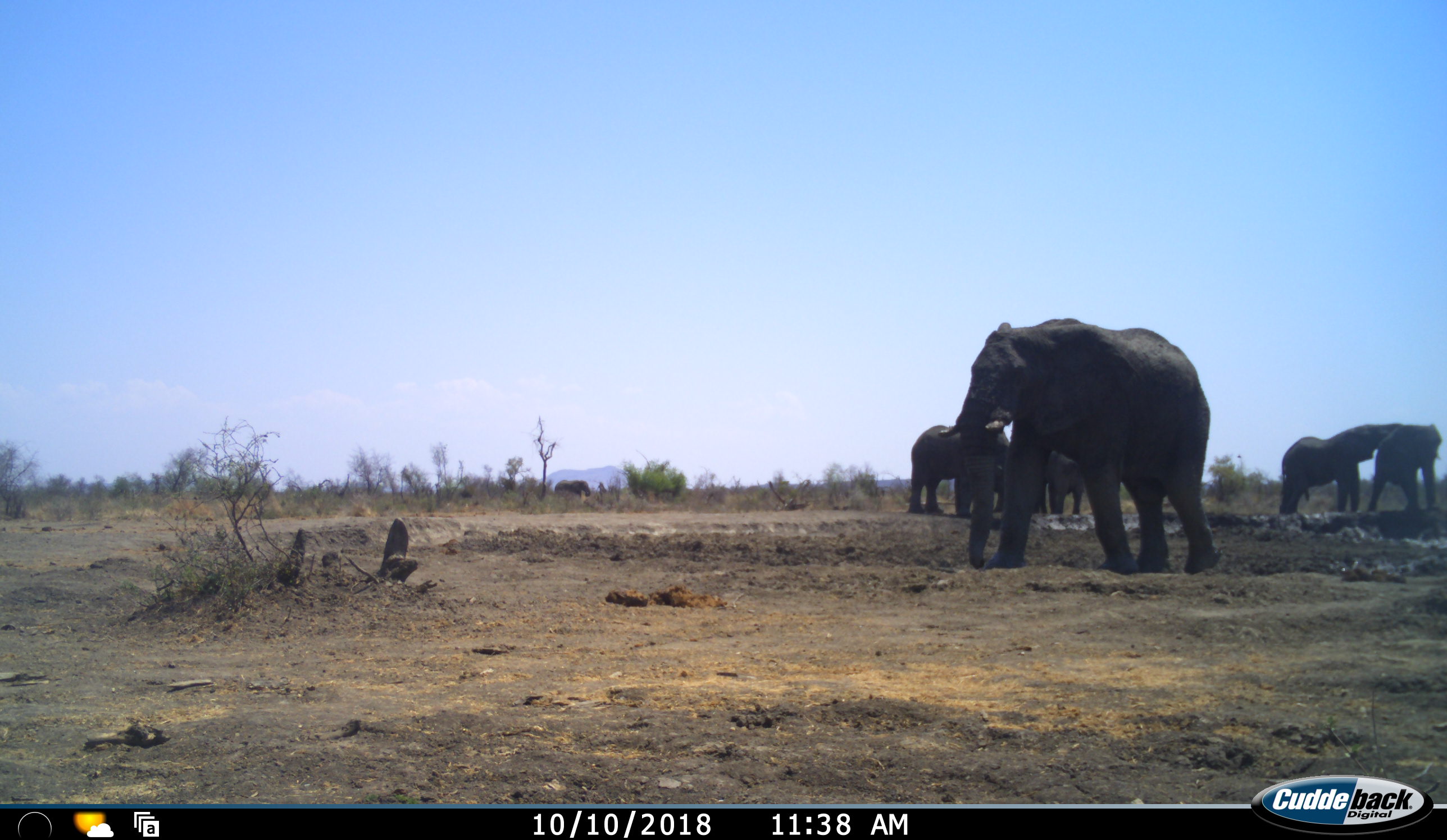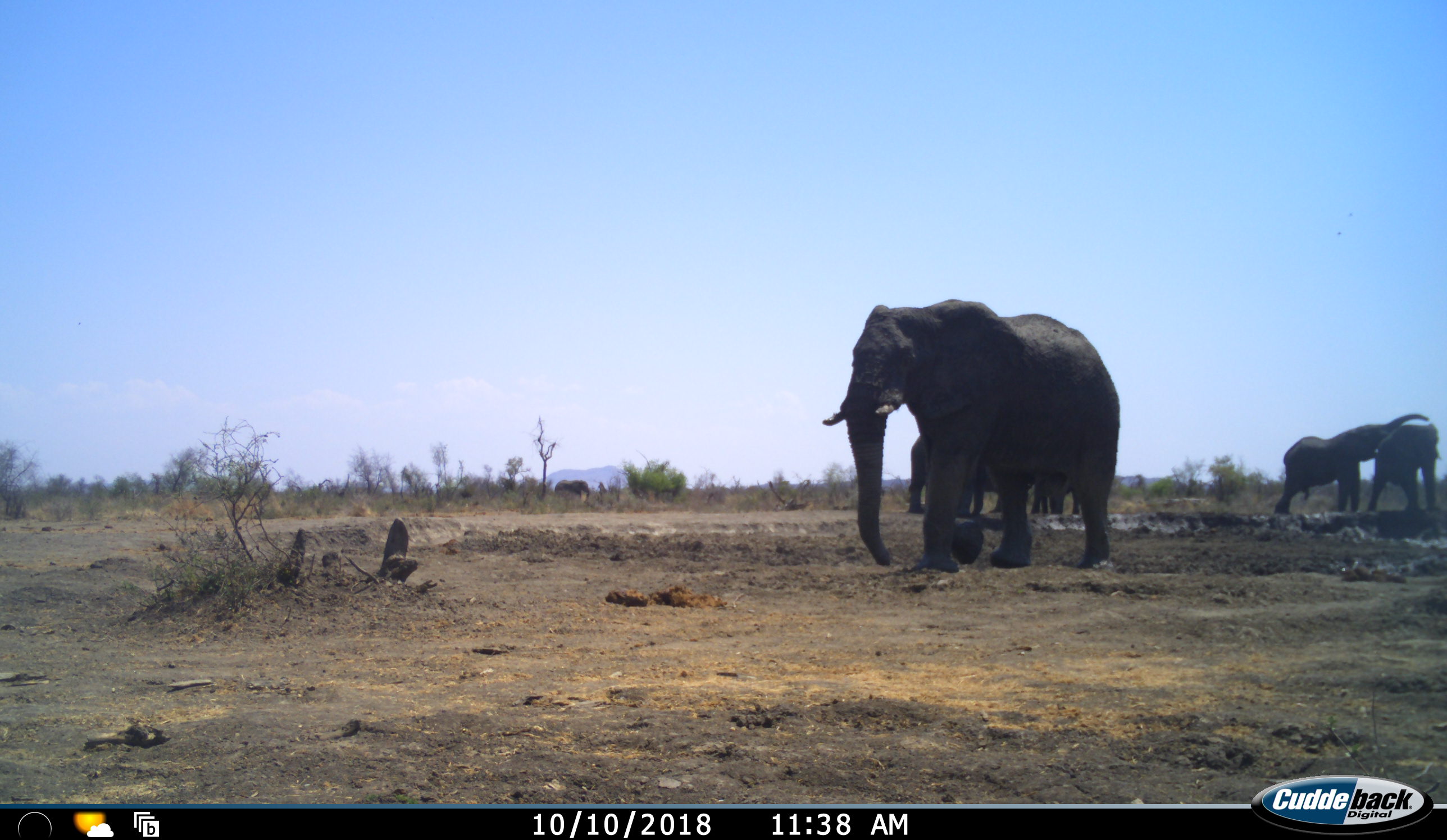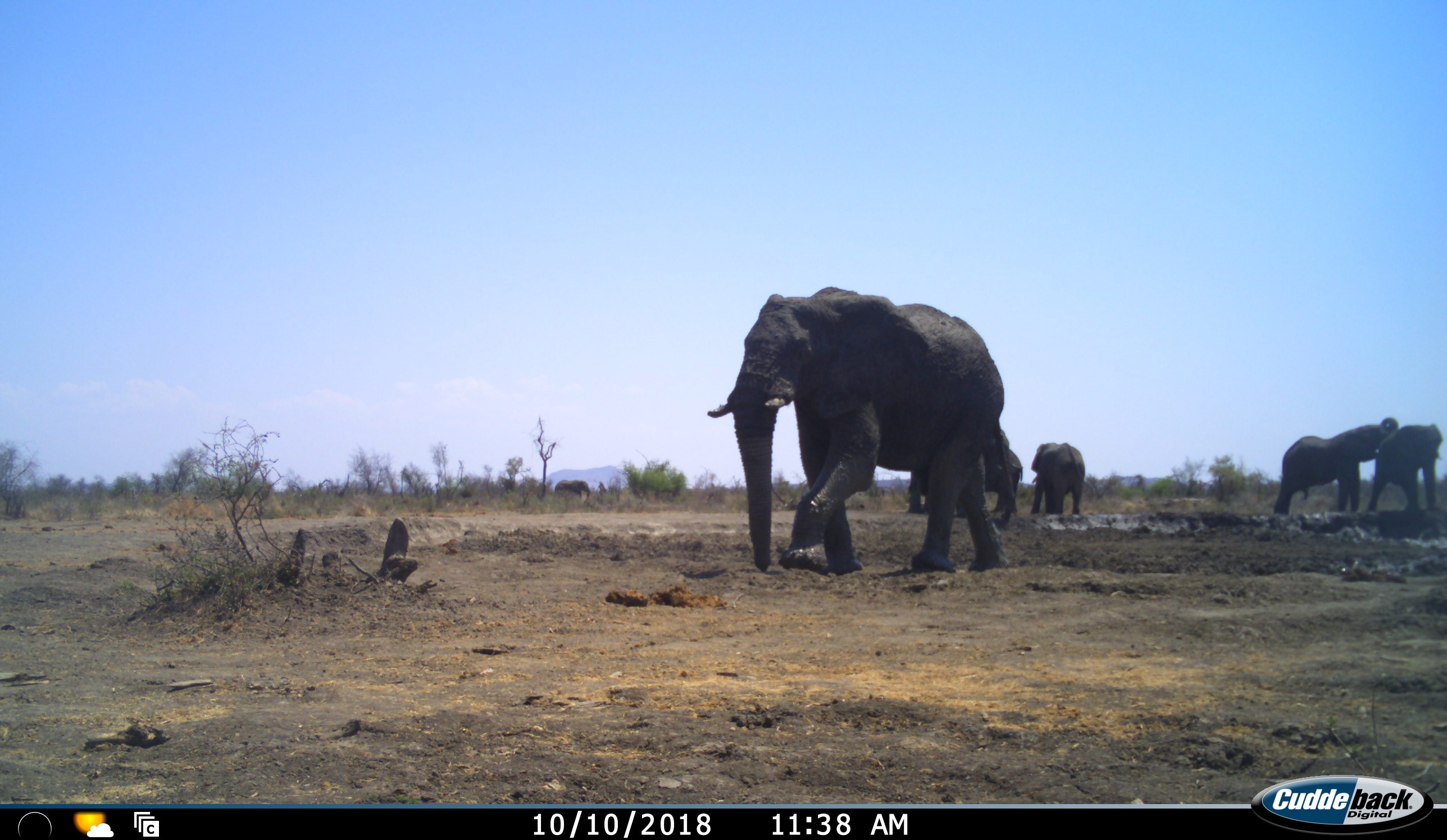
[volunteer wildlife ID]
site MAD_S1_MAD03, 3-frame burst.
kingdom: Animalia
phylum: Chordata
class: Mammalia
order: Proboscidea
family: Elephantidae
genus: Loxodonta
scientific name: Loxodonta africana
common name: african bush elephant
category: elephant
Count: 6.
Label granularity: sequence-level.